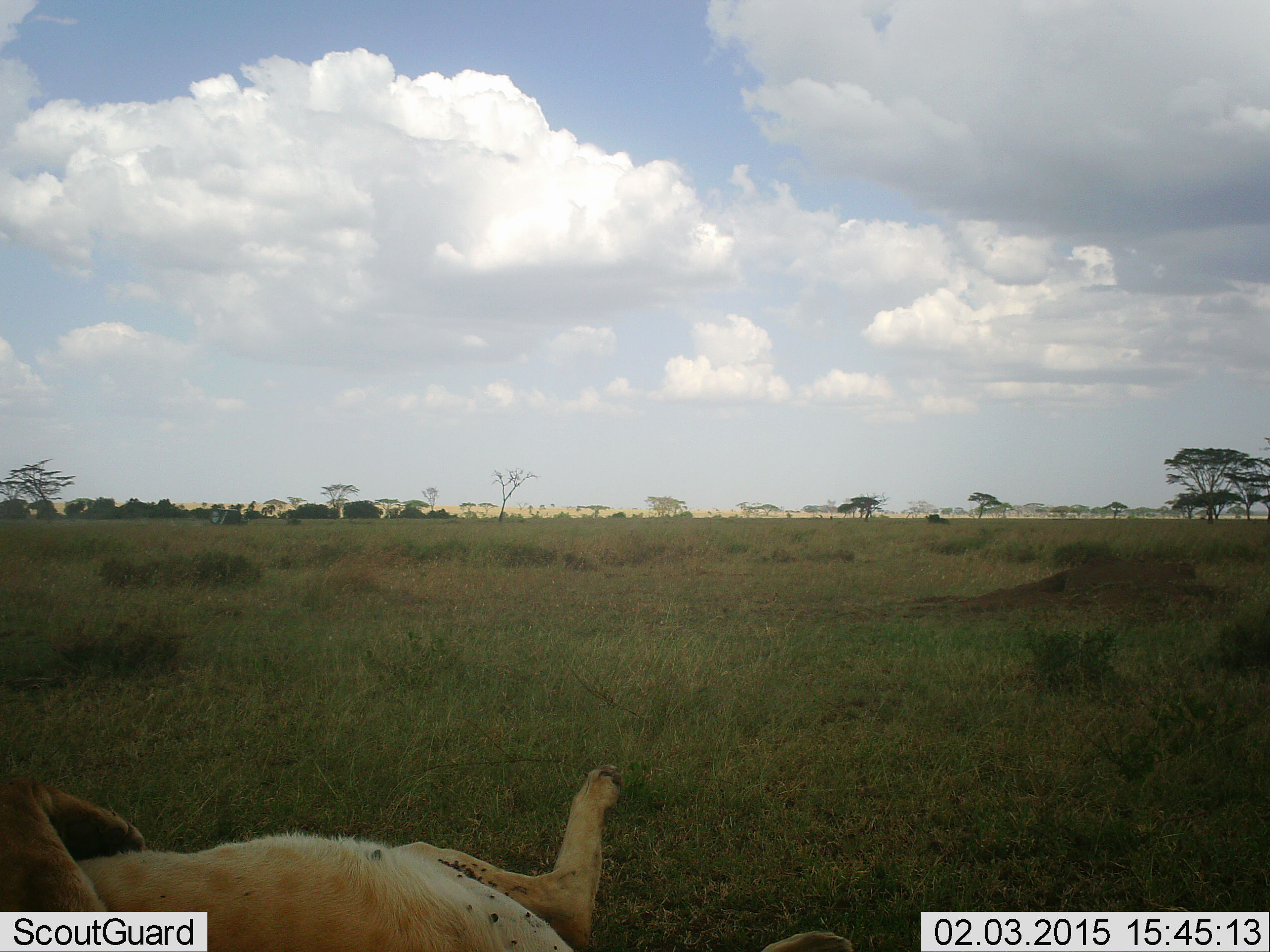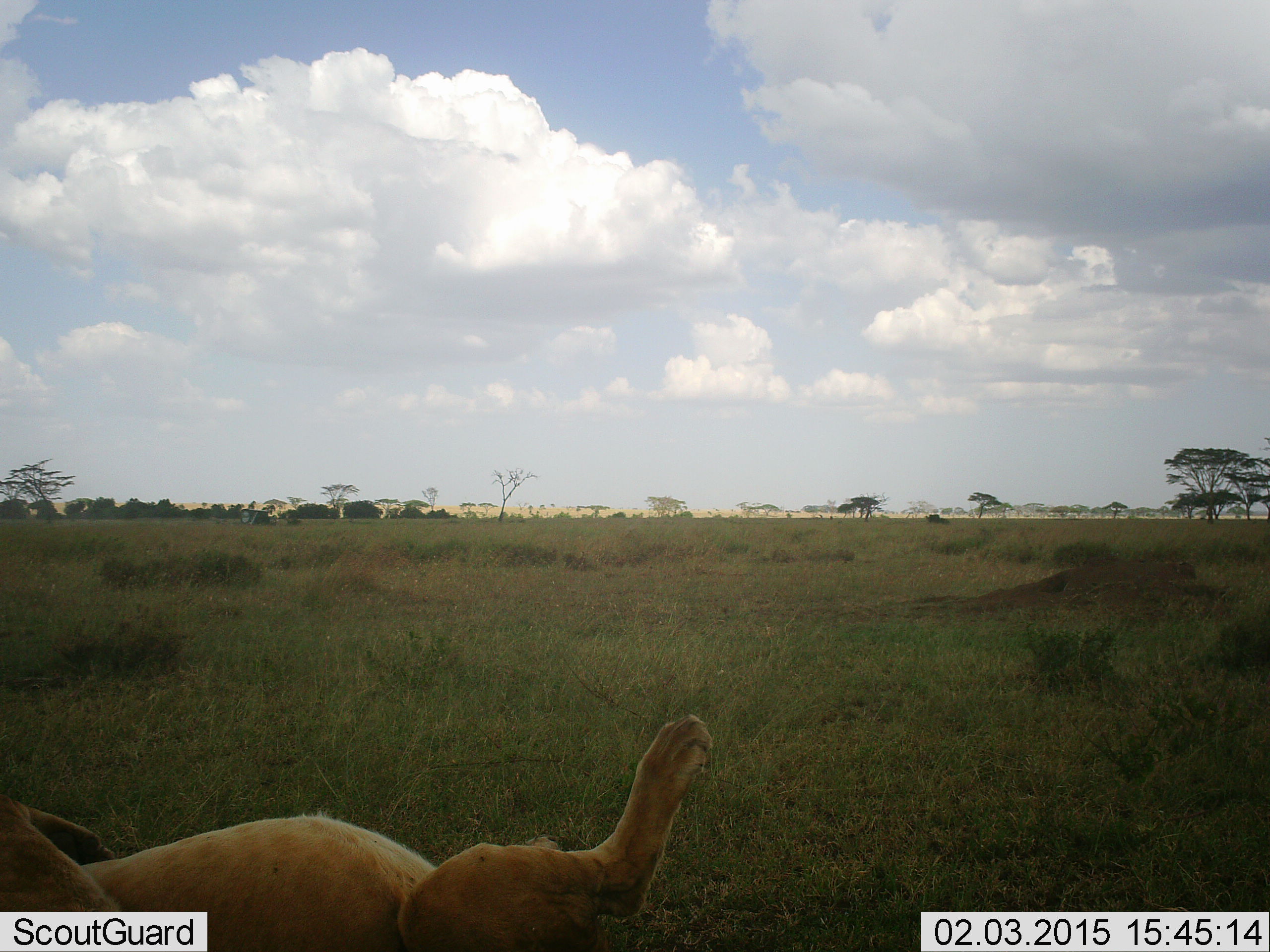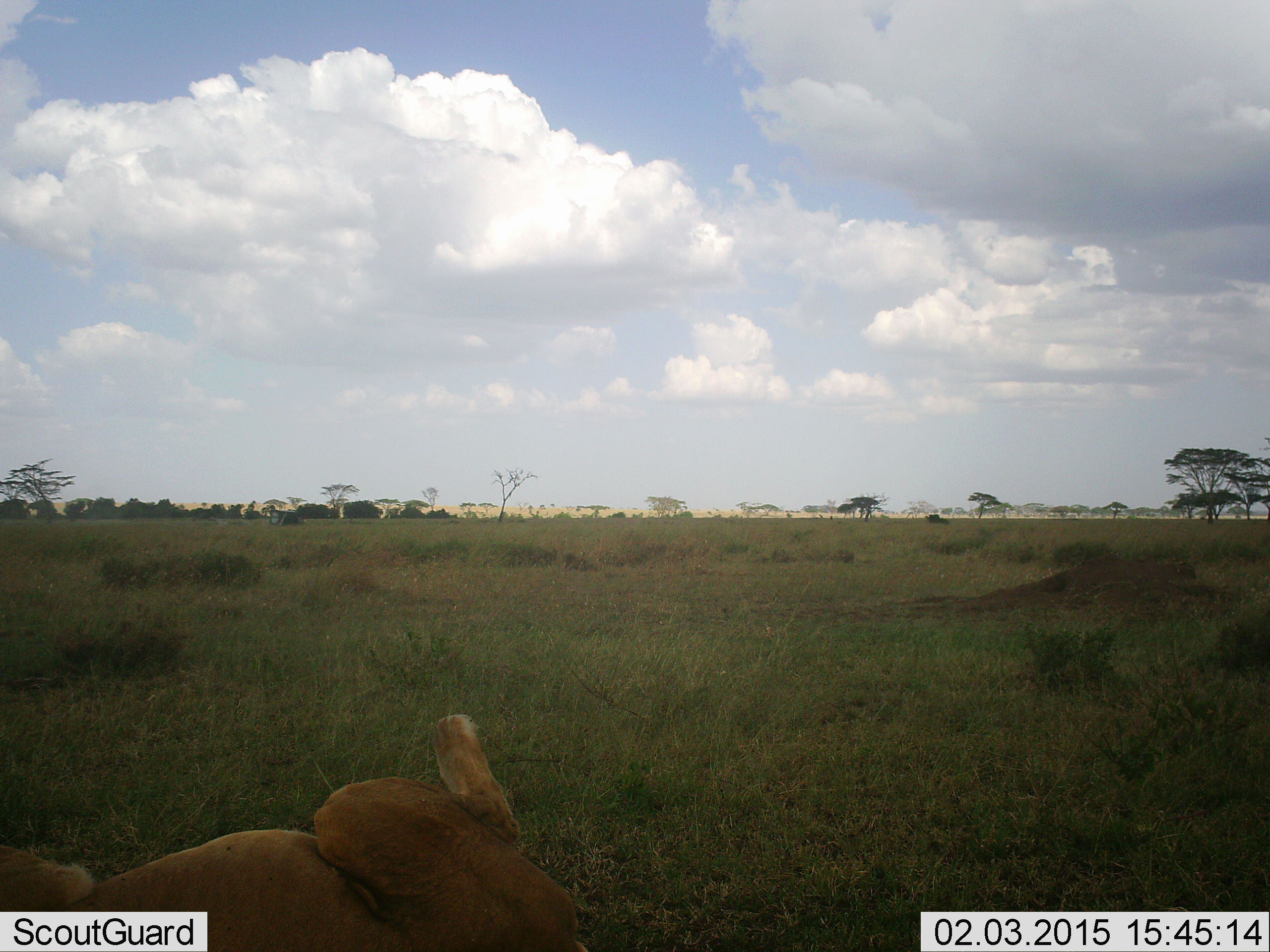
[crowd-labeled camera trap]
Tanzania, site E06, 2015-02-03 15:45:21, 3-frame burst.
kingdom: Animalia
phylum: Chordata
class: Mammalia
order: Carnivora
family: Felidae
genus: Panthera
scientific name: Panthera leo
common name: lion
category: lionfemale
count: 1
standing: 0%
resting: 70%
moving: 40%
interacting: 0%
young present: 10%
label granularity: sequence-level